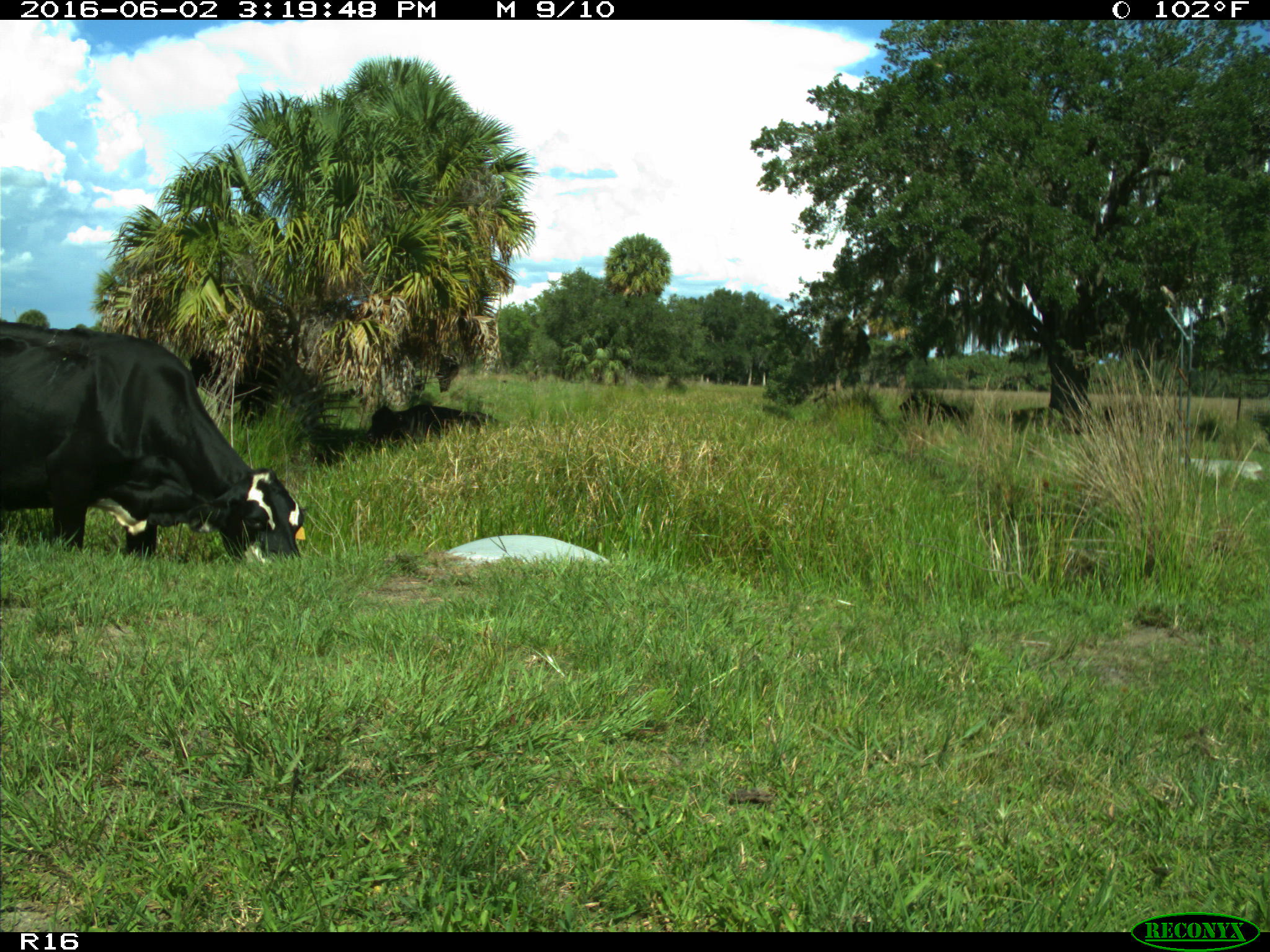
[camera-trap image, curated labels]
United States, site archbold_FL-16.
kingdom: Animalia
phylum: Chordata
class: Mammalia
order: Artiodactyla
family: Bovidae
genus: Bos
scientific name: Bos taurus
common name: domestic cow